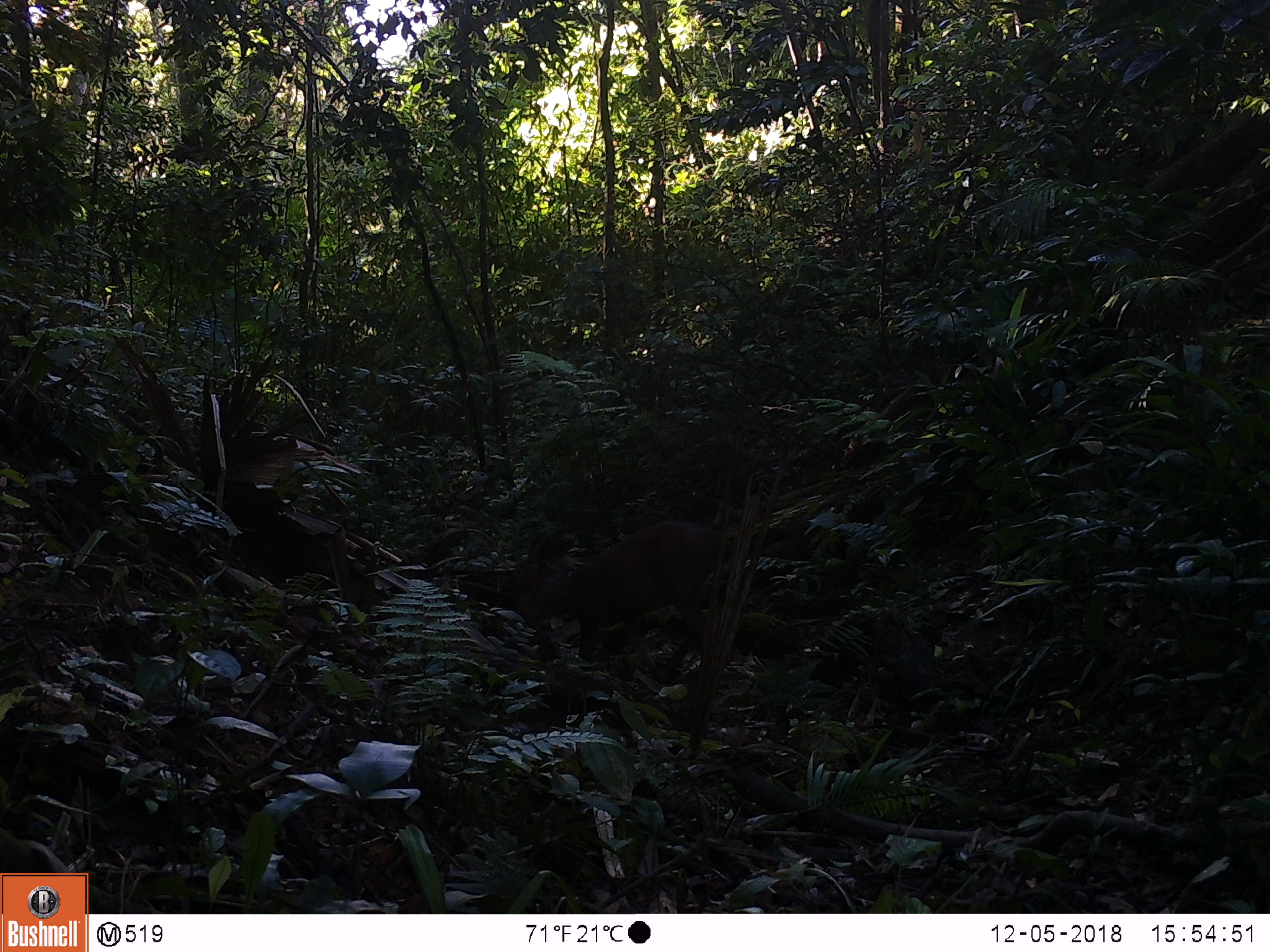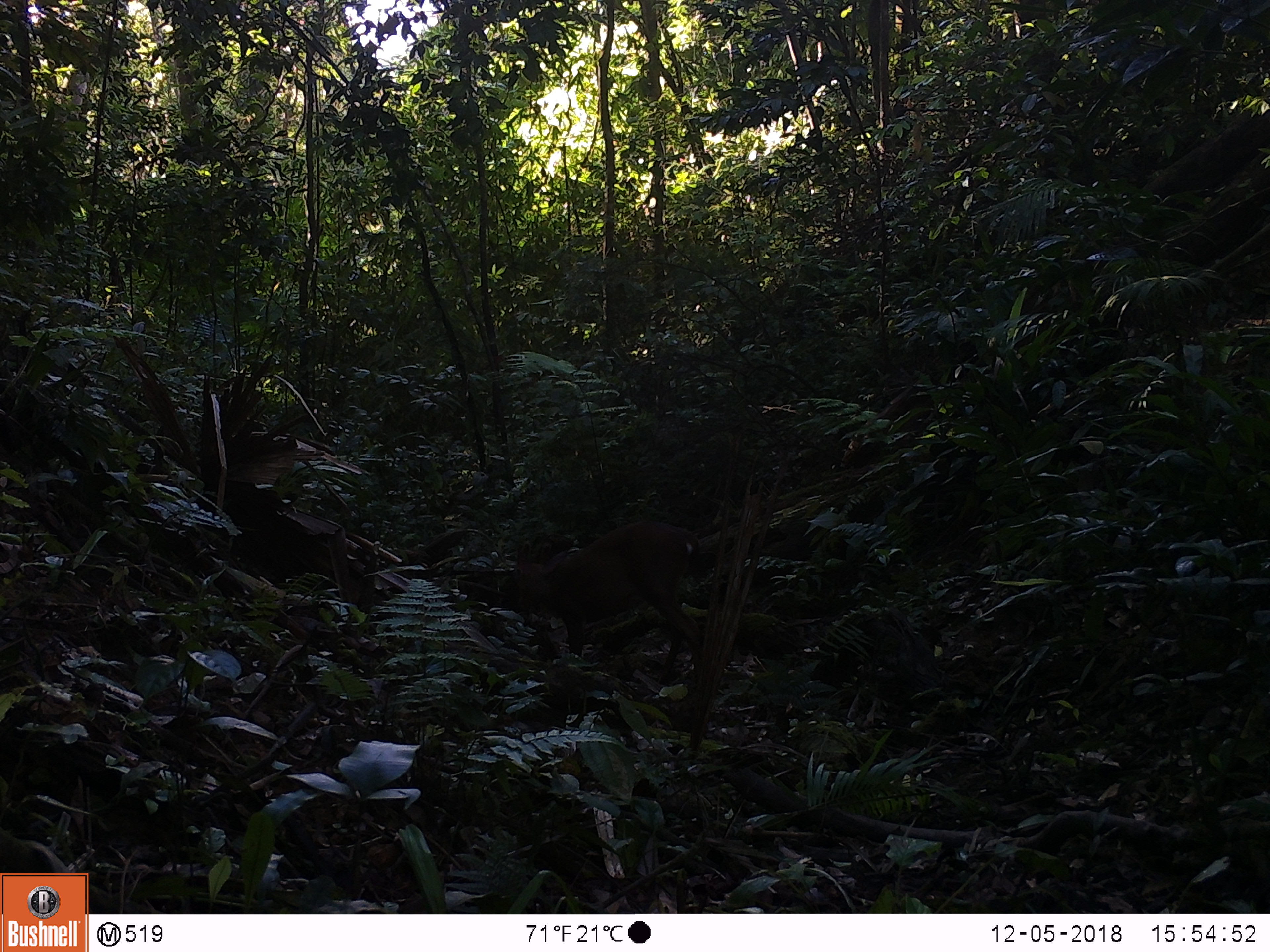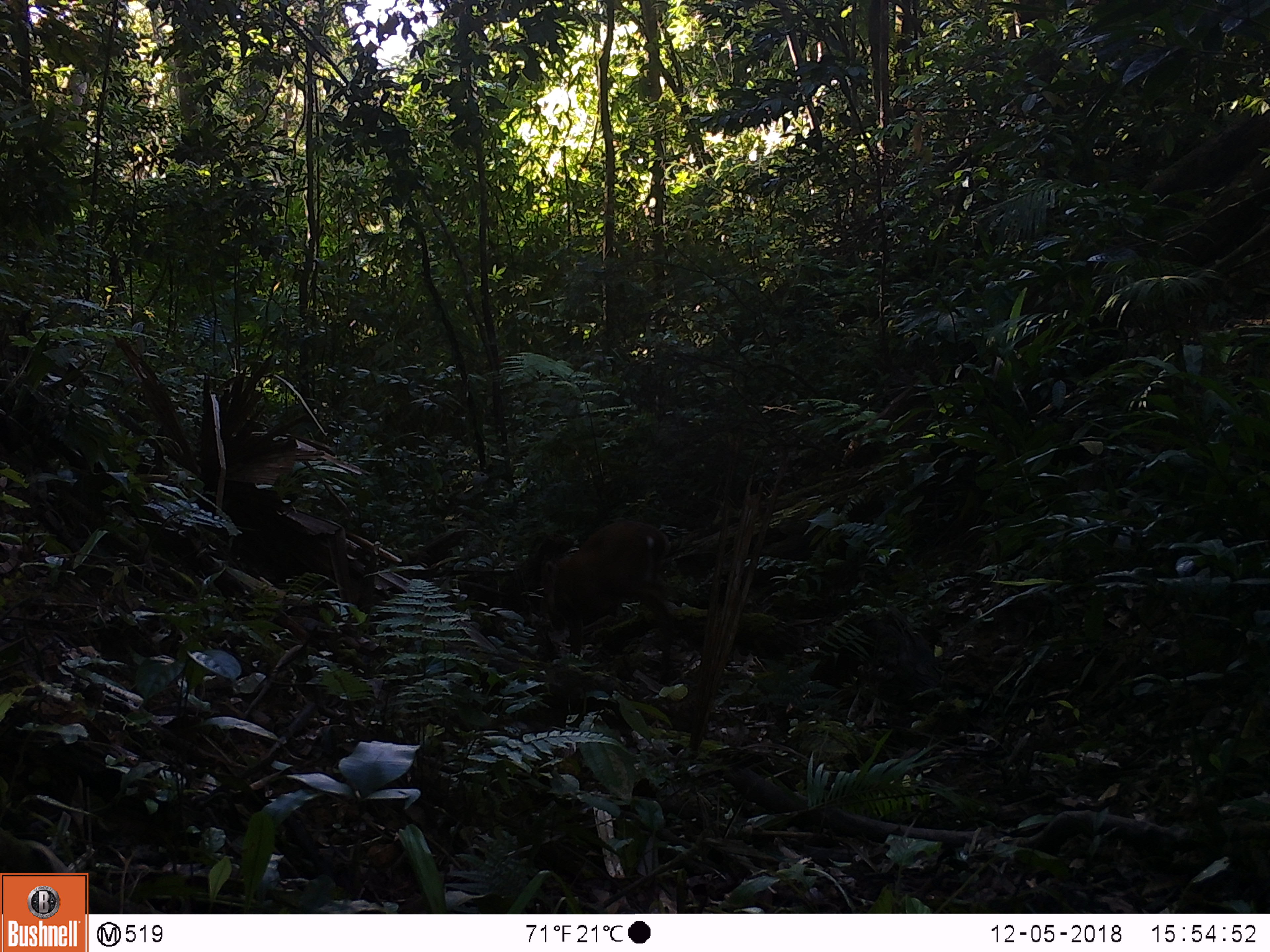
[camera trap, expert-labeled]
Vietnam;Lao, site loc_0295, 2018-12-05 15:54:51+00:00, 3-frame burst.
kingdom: Animalia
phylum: Chordata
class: Mammalia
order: Artiodactyla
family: Cervidae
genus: Muntiacus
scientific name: Muntiacus vuquangensis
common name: large-antlered muntjac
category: large antlered muntjac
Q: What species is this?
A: Large antlered muntjac (large-antlered muntjac) (Muntiacus vuquangensis).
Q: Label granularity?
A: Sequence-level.